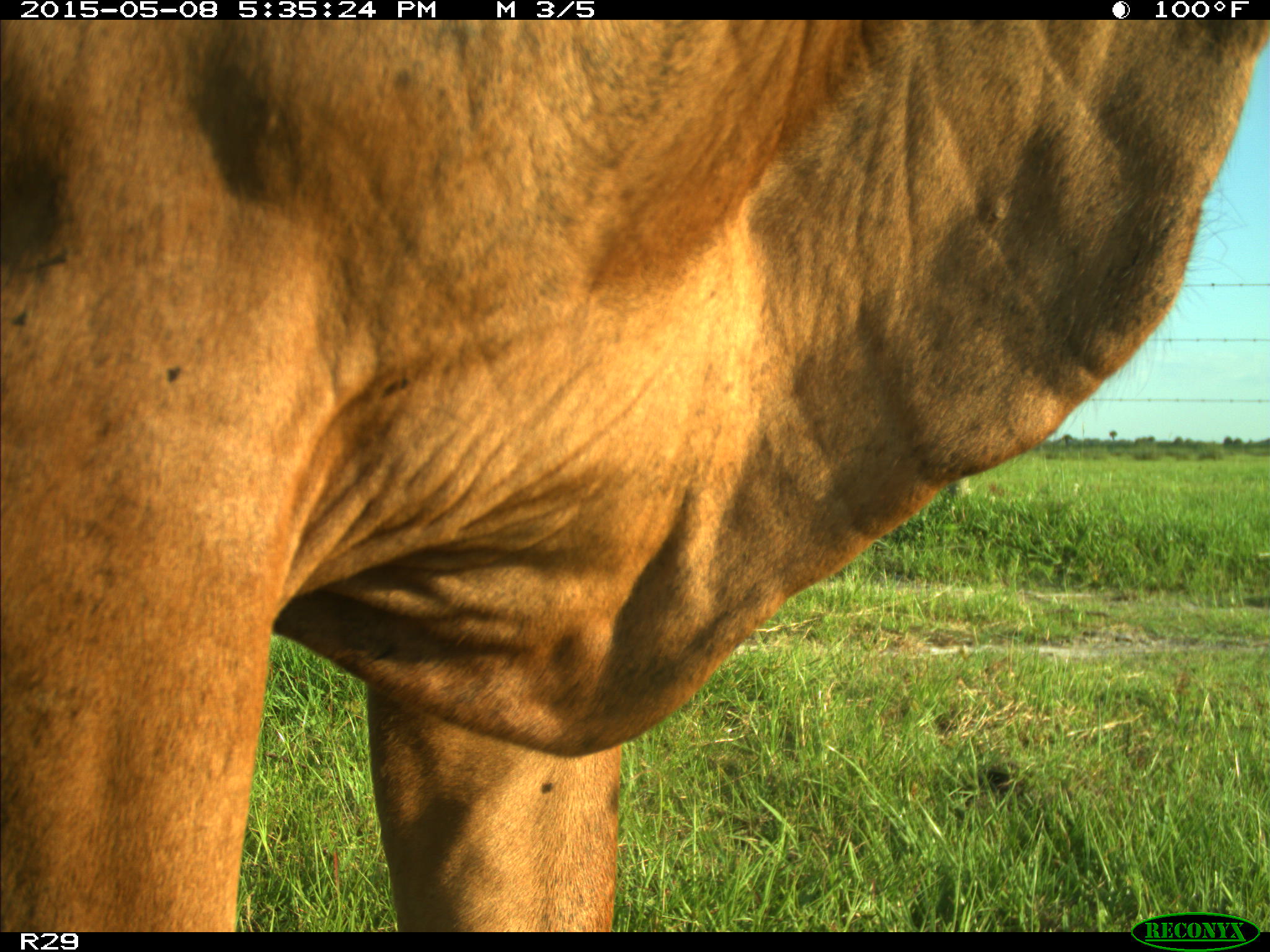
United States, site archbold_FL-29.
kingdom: Animalia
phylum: Chordata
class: Mammalia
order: Artiodactyla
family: Bovidae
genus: Bos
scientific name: Bos taurus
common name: domestic cow